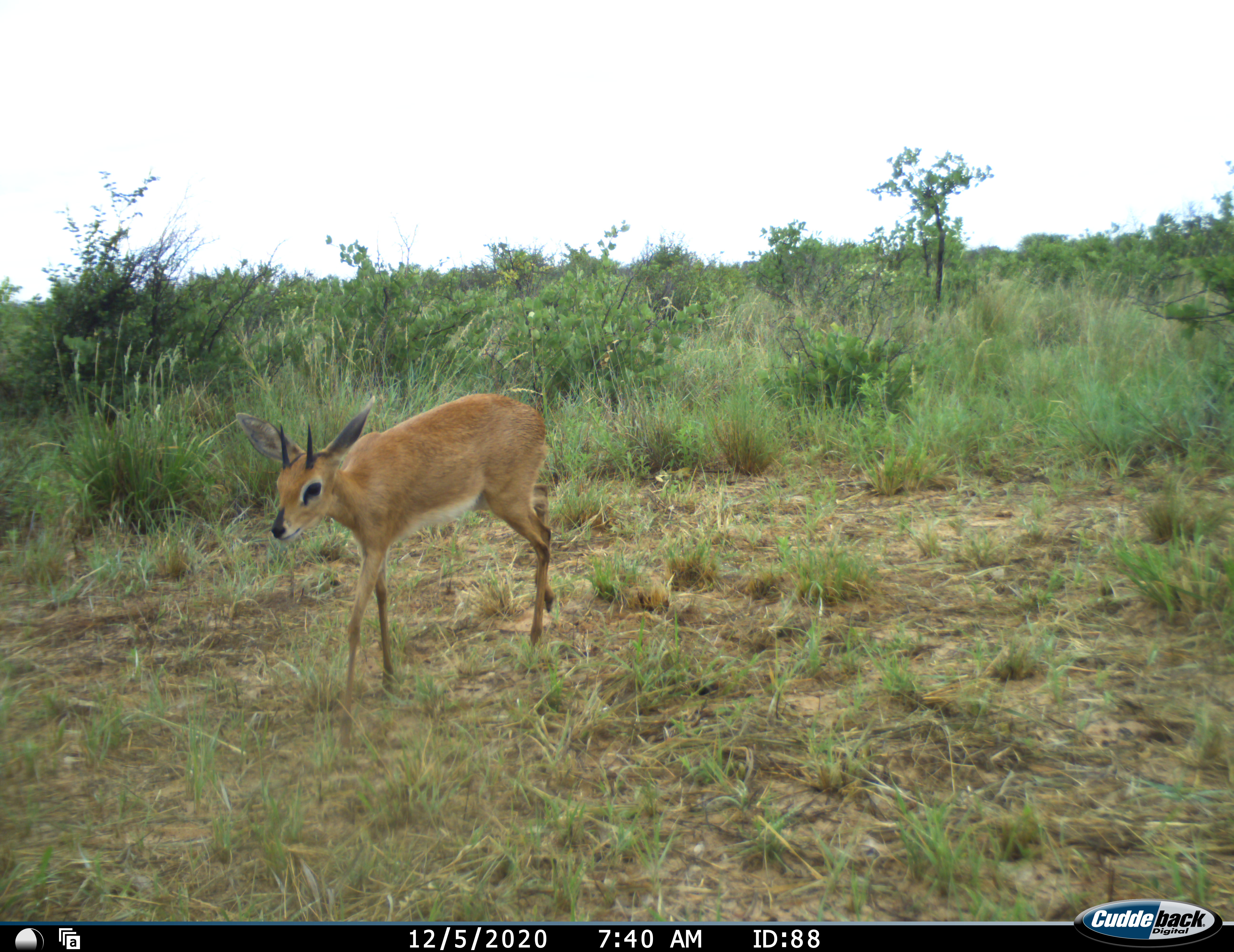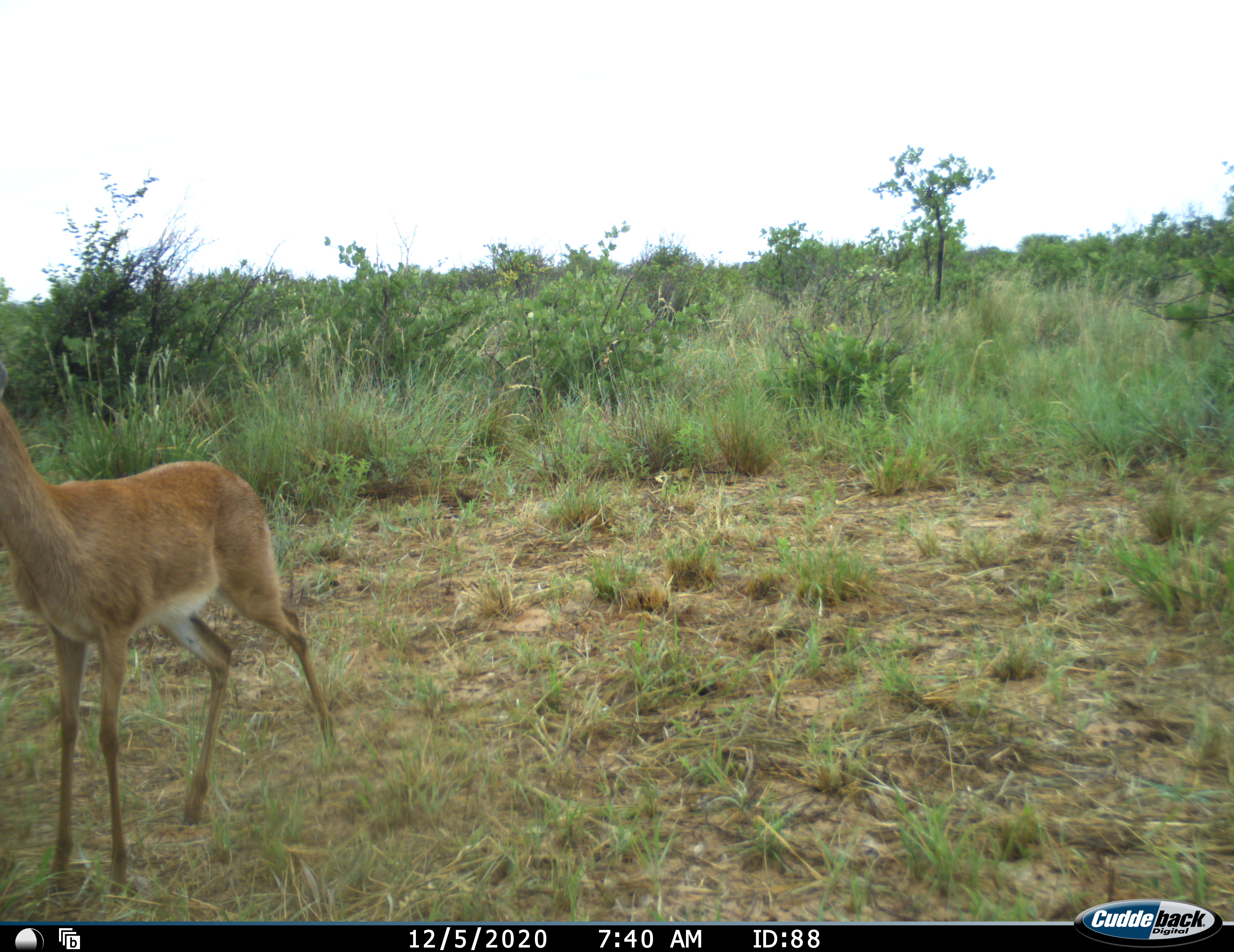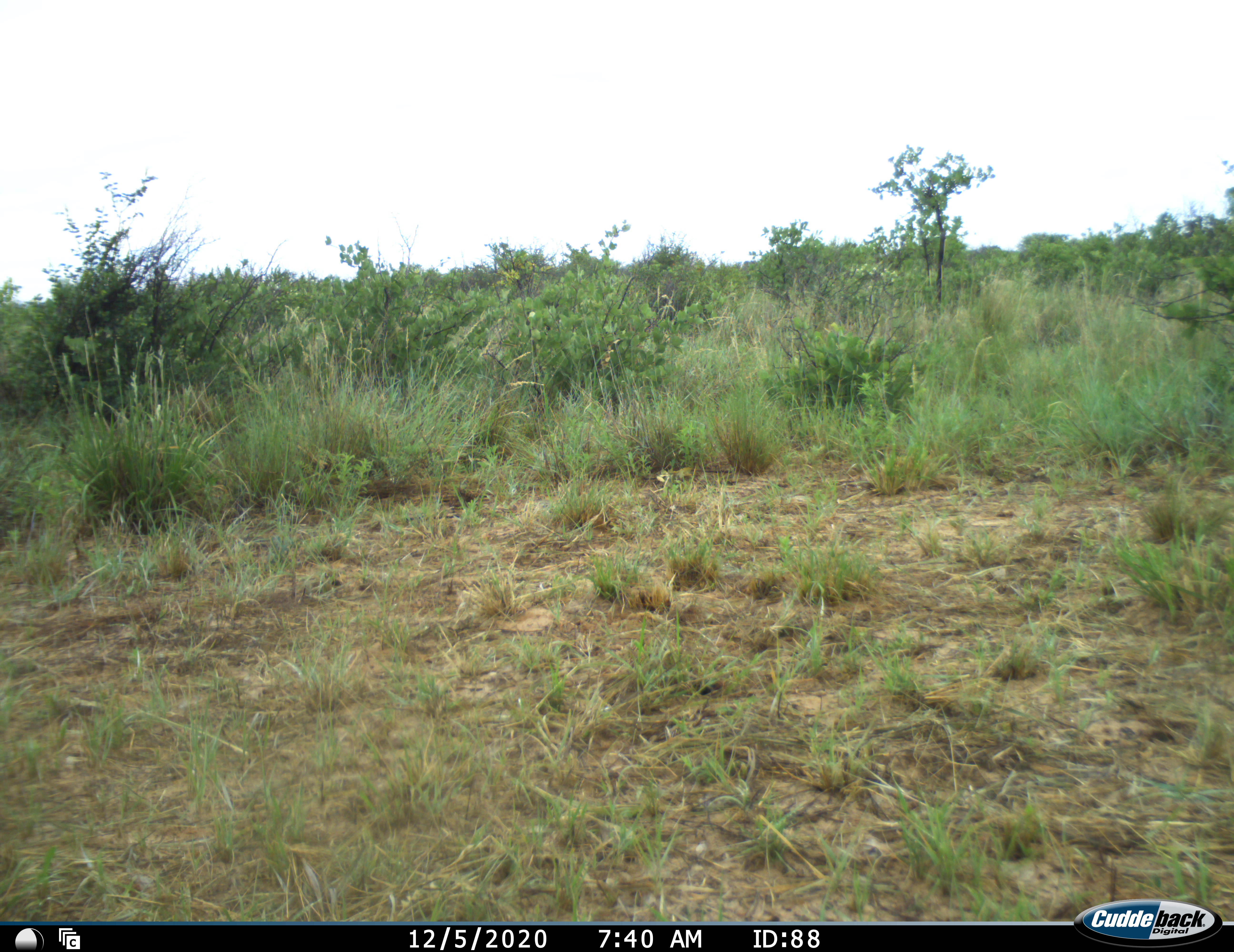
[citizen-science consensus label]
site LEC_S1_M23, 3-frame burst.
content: unidentified animal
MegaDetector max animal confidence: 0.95